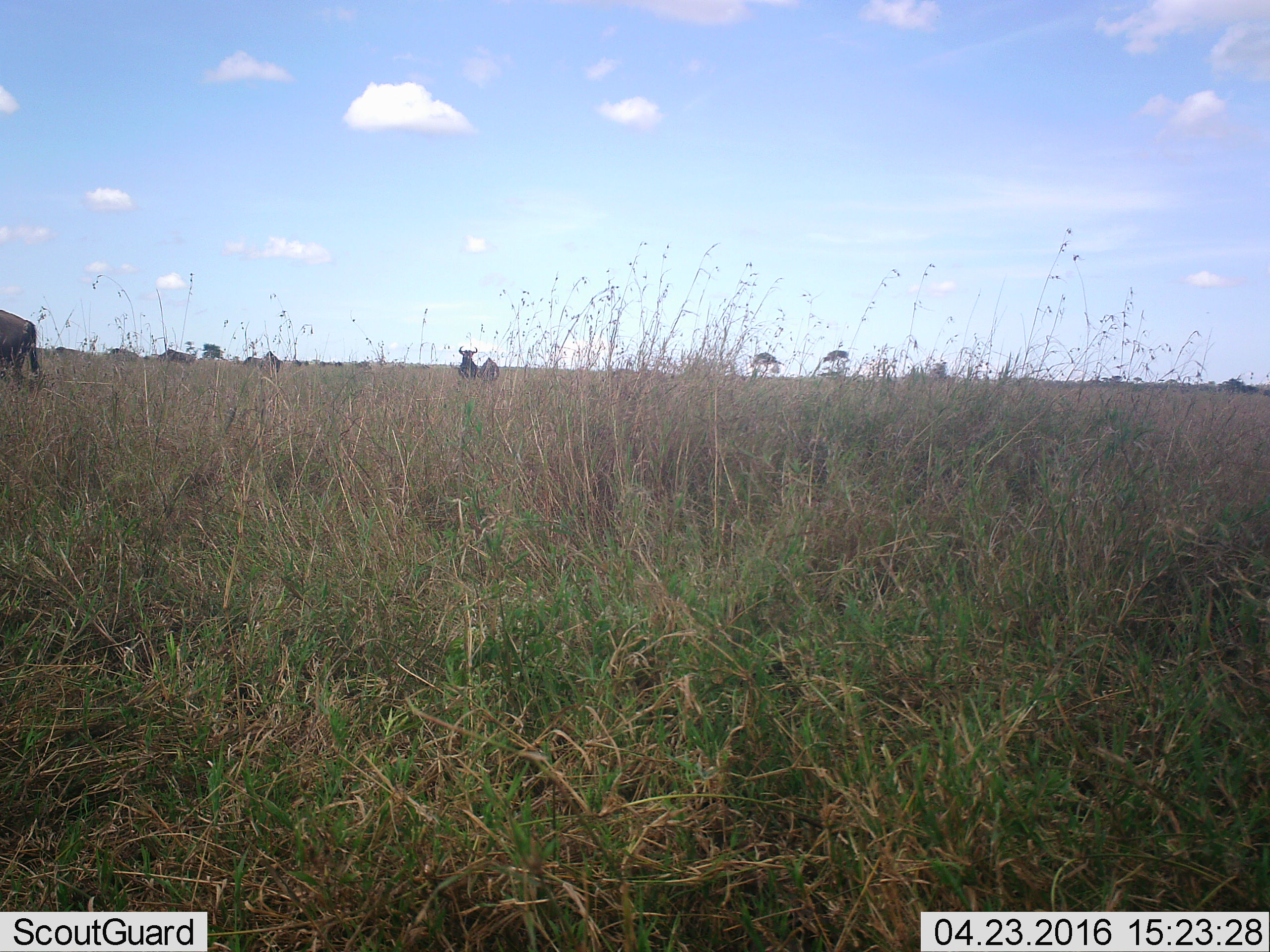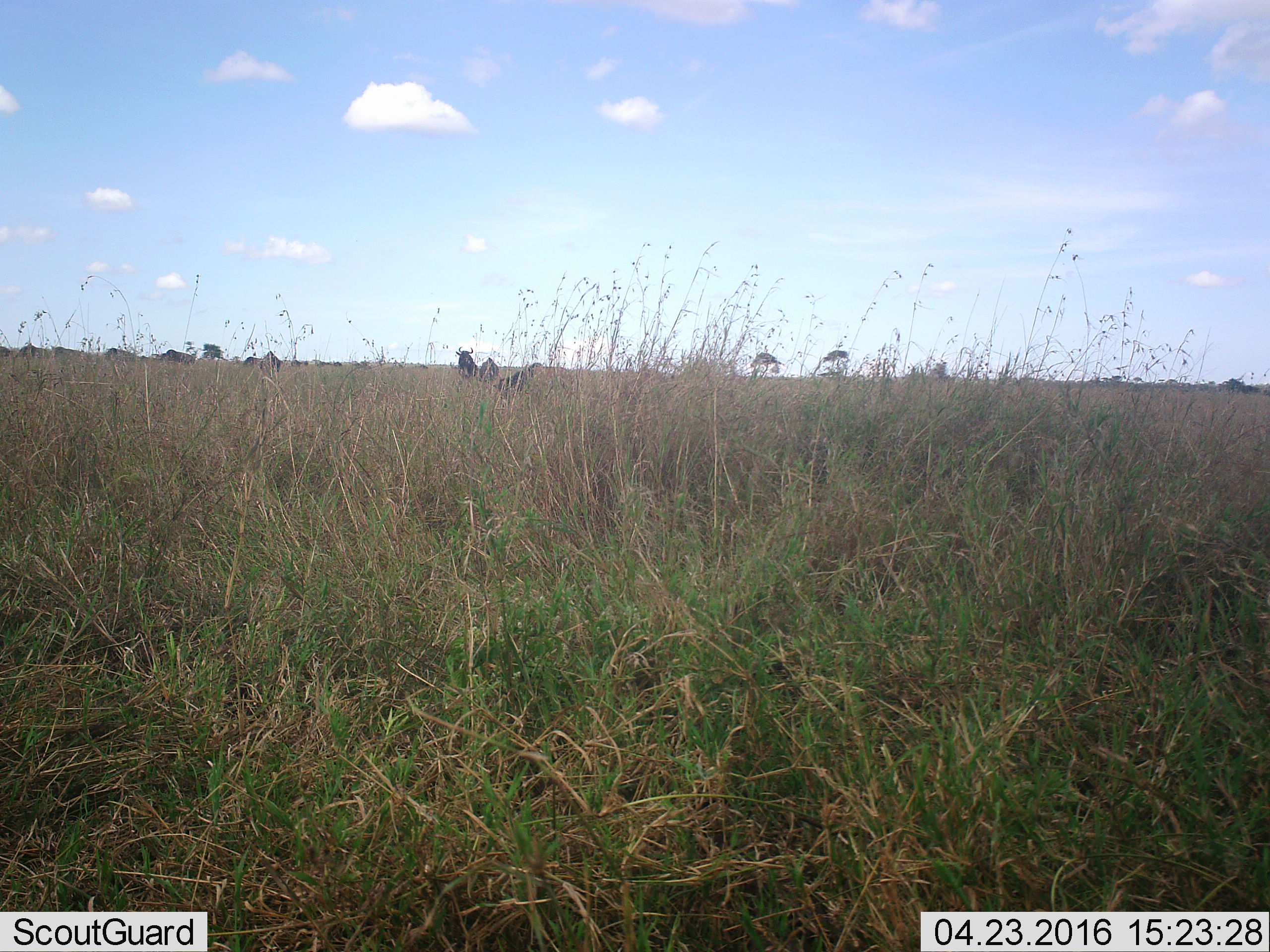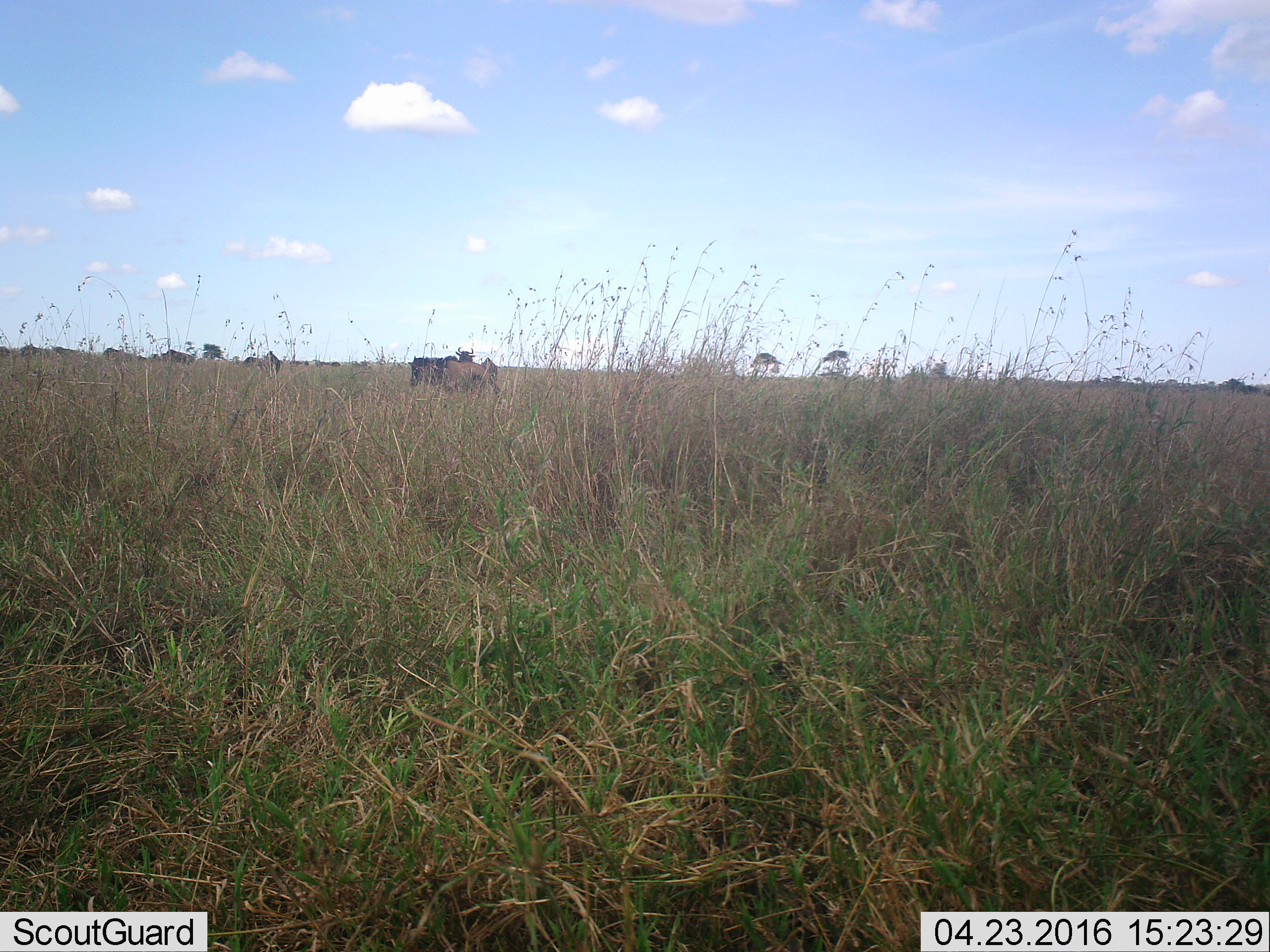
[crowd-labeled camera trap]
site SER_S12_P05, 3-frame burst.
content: unidentified animal